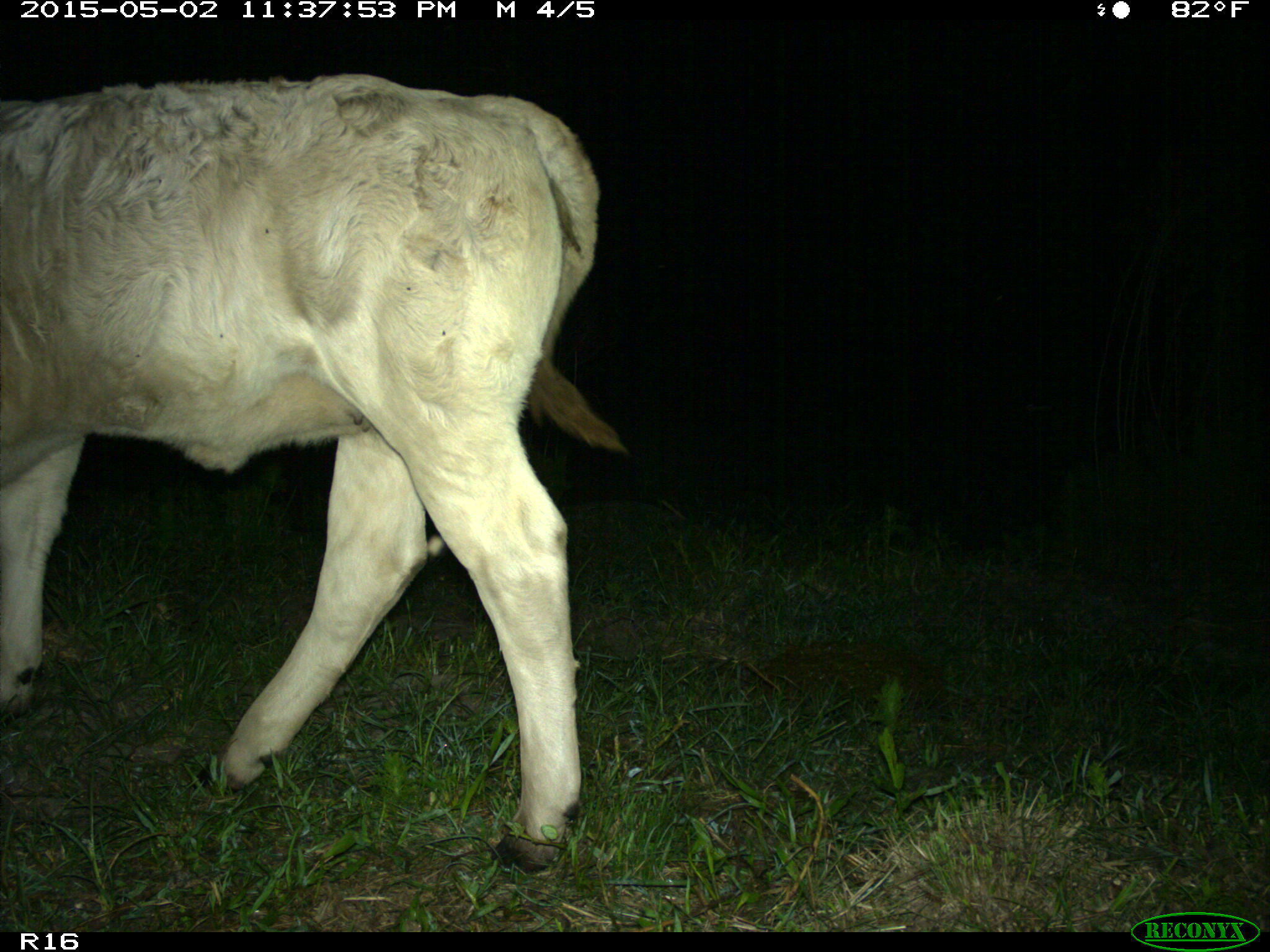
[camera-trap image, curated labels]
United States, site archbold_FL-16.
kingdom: Animalia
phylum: Chordata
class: Mammalia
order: Artiodactyla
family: Bovidae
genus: Bos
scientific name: Bos taurus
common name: domestic cow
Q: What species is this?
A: Bos taurus (domestic cow).